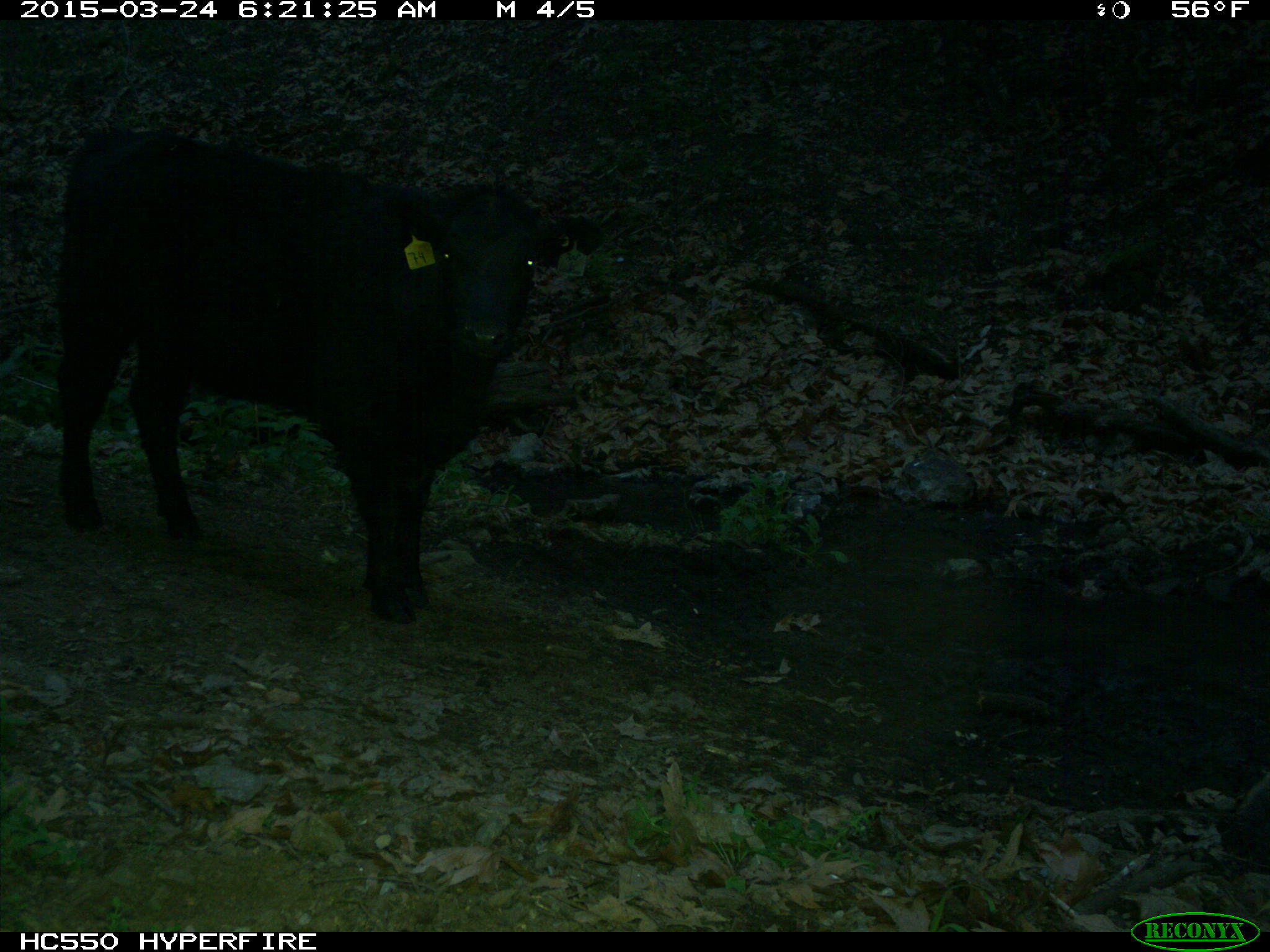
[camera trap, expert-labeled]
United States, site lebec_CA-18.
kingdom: Animalia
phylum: Chordata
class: Mammalia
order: Artiodactyla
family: Bovidae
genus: Bos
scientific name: Bos taurus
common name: domestic cow